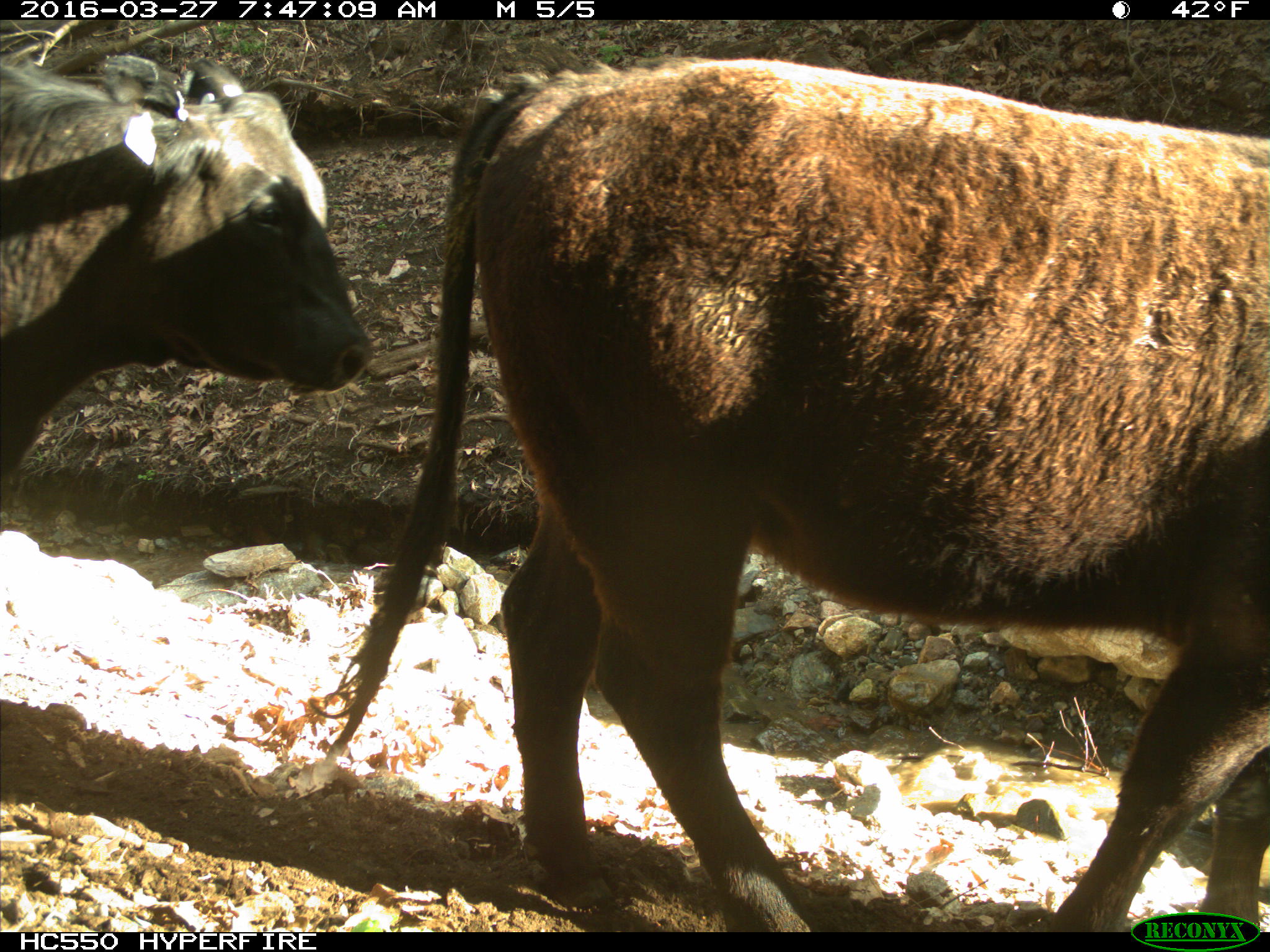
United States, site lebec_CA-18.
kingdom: Animalia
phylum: Chordata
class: Mammalia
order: Artiodactyla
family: Bovidae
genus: Bos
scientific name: Bos taurus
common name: domestic cow